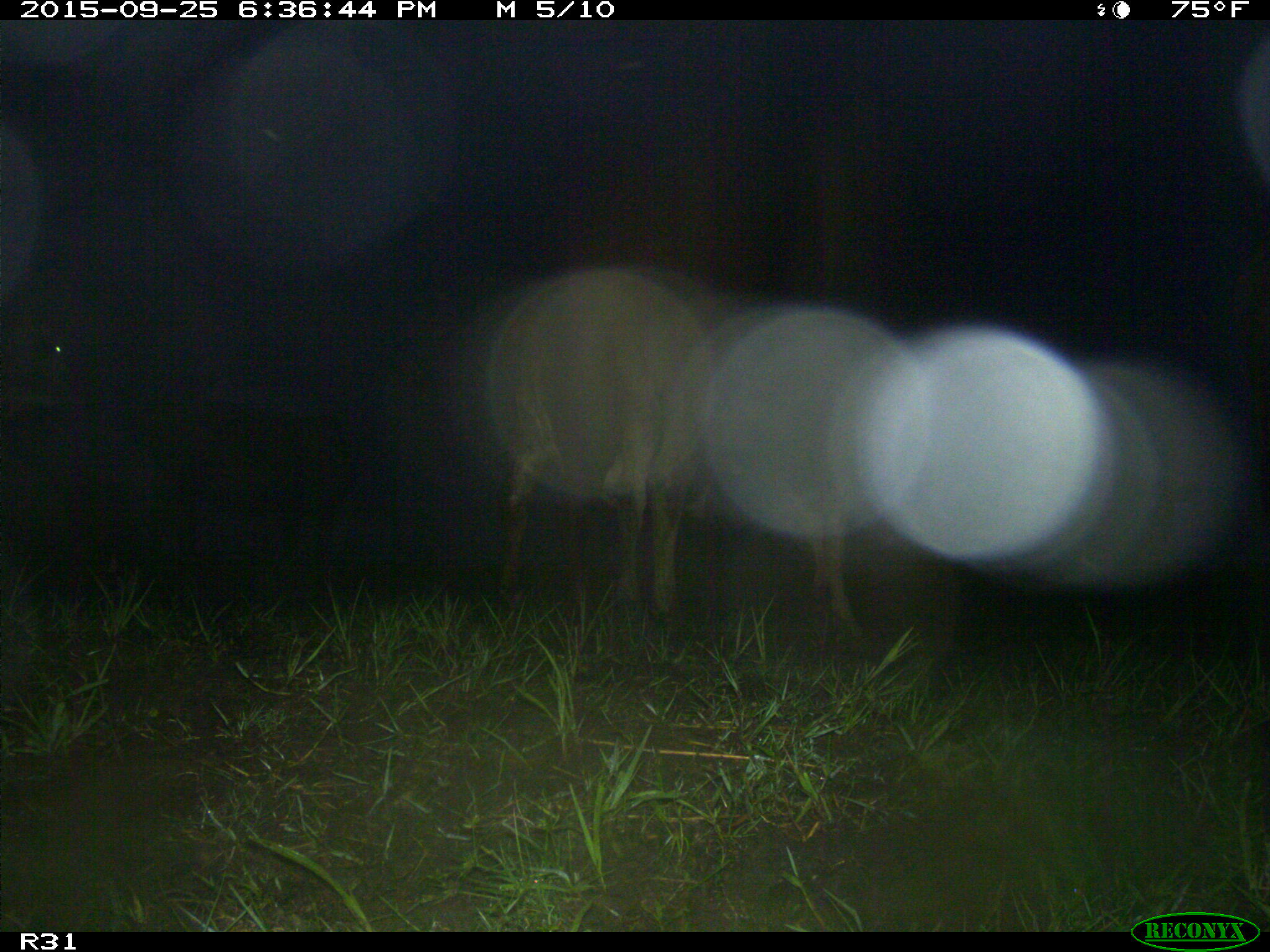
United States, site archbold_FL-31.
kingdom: Animalia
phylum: Chordata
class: Mammalia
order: Artiodactyla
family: Bovidae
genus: Bos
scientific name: Bos taurus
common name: domestic cow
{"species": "Bos taurus (domestic cow)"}